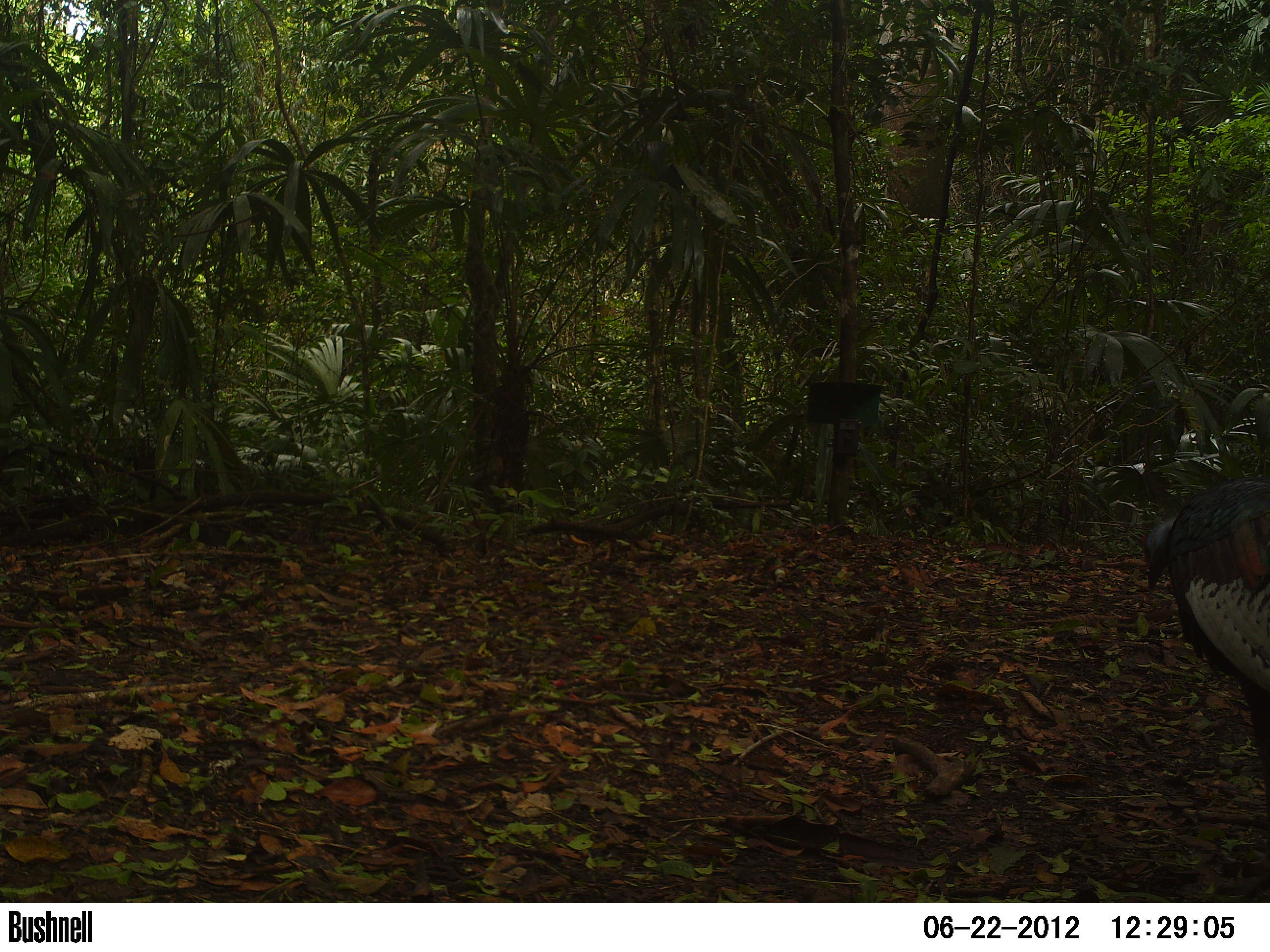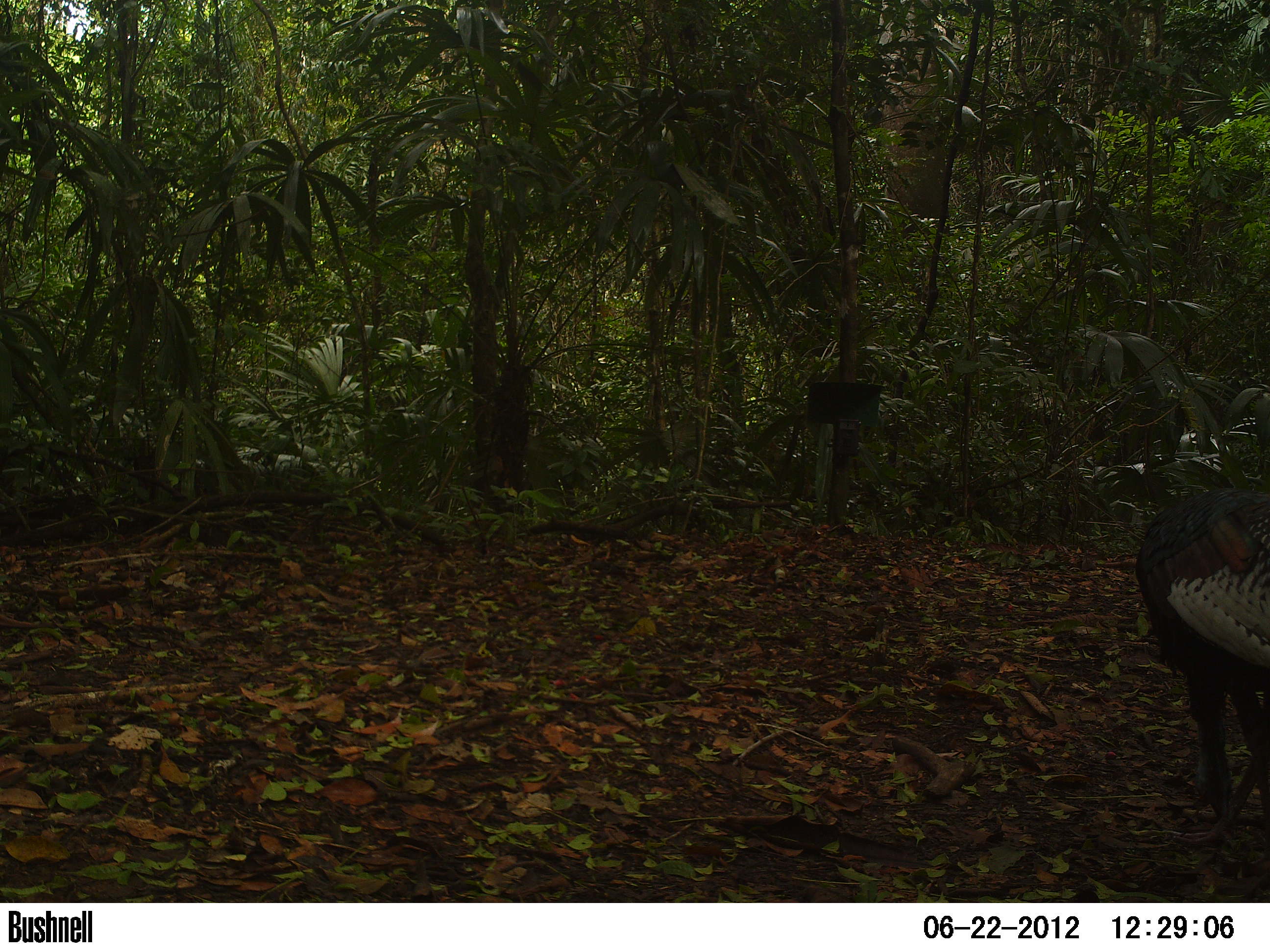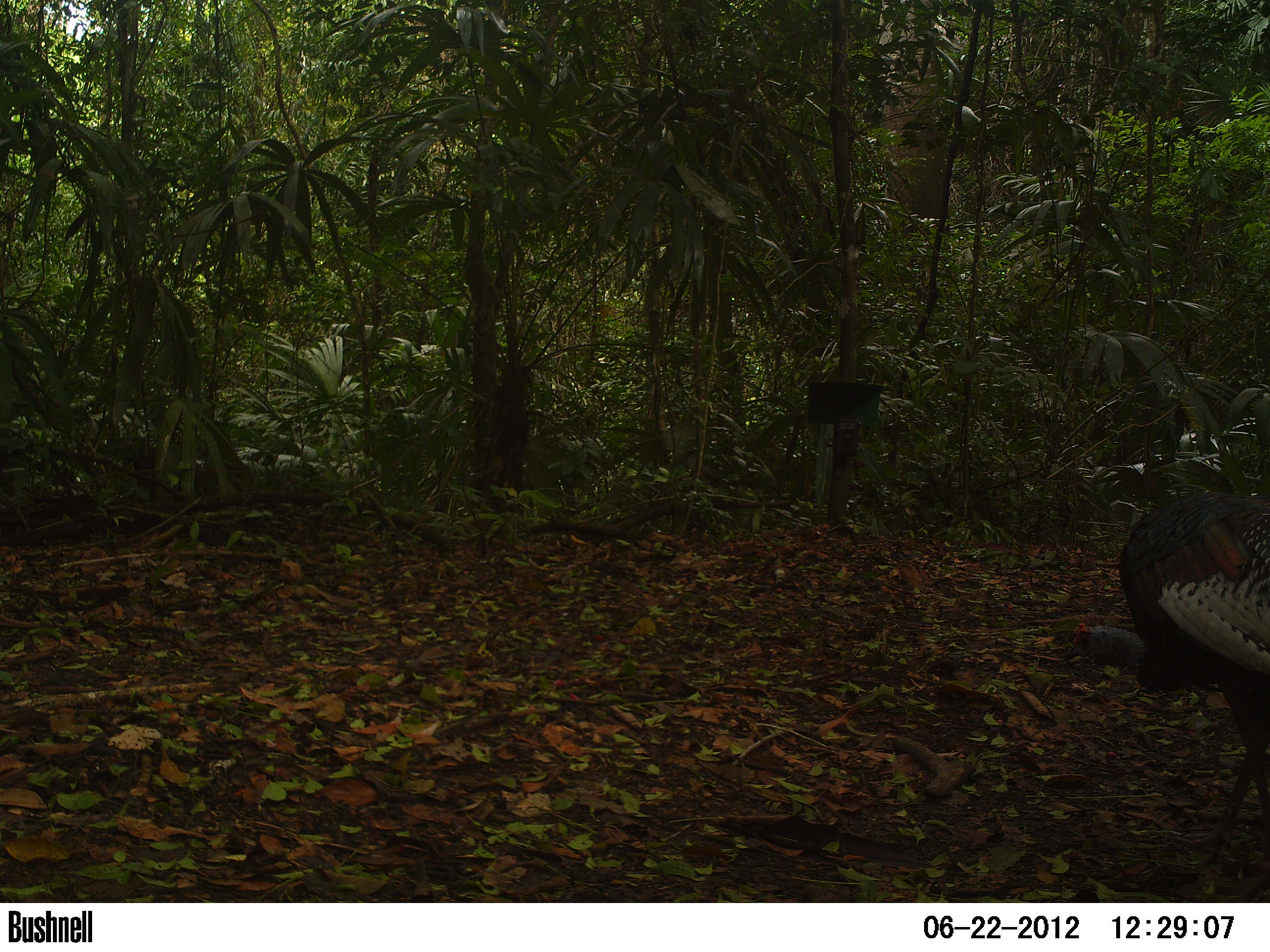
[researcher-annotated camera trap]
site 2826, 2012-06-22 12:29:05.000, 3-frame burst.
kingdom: Animalia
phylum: Chordata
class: Aves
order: Galliformes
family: Phasianidae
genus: Meleagris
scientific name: Meleagris ocellata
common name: ocellated turkey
Meleagris ocellata (ocellated turkey), count 2, age adult.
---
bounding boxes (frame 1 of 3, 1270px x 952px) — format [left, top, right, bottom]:
meleagris ocellata: [1141, 477, 1270, 871]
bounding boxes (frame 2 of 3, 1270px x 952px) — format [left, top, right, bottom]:
meleagris ocellata: [1135, 488, 1270, 846]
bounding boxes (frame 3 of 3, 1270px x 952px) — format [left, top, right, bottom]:
meleagris ocellata: [1065, 493, 1270, 874]